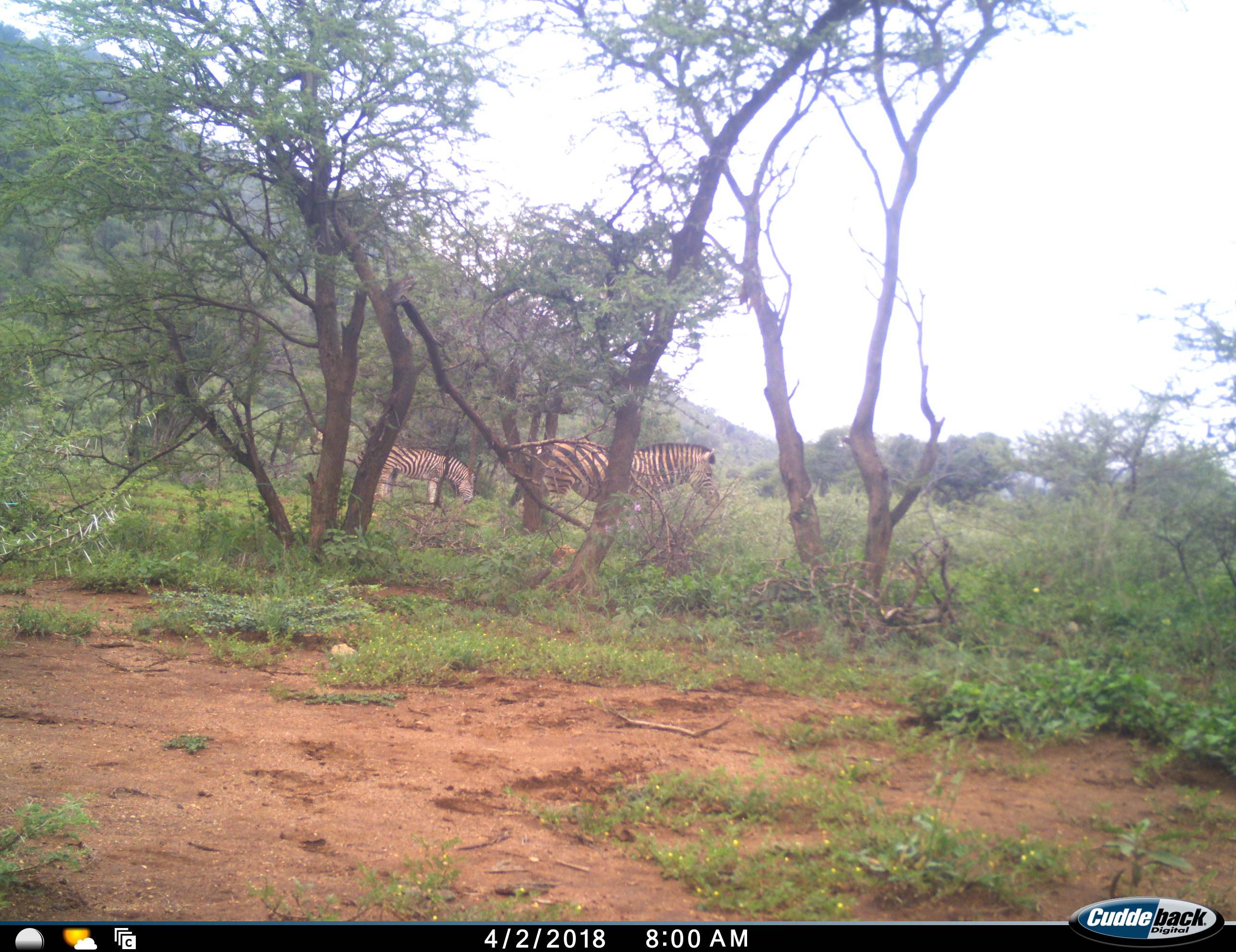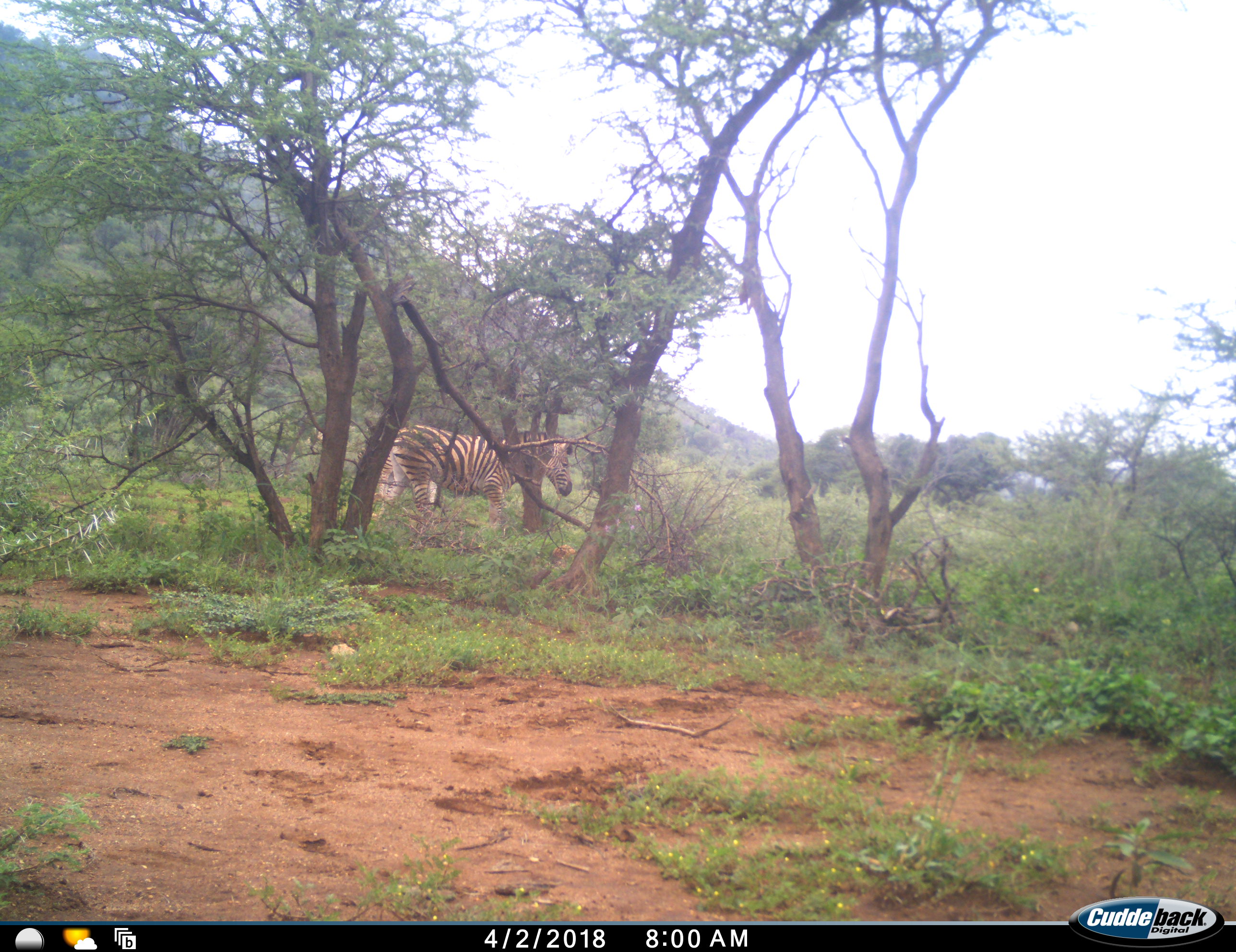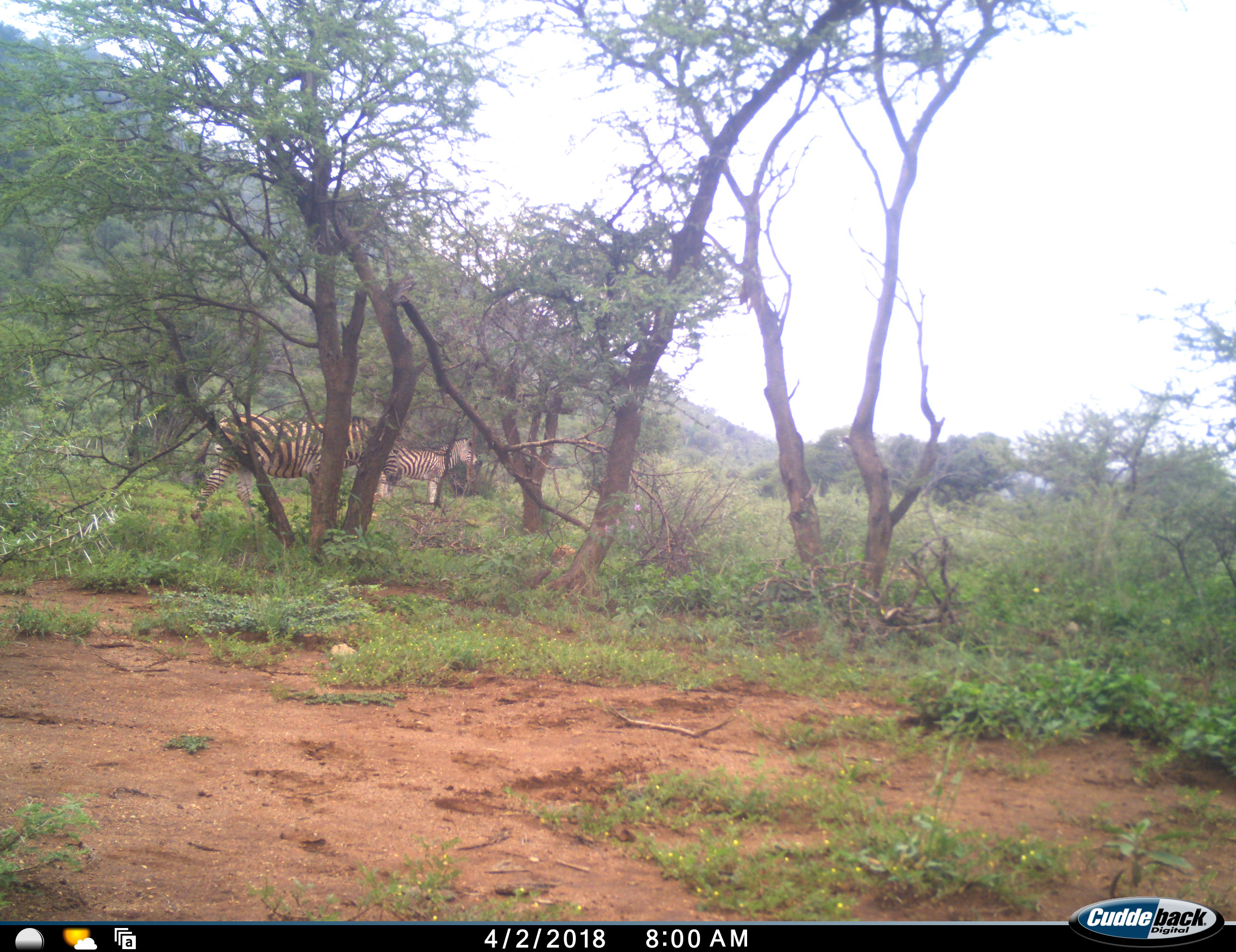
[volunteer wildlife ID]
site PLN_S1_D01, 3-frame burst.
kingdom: Animalia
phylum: Chordata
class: Mammalia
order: Perissodactyla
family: Equidae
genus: Equus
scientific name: Equus quagga burchellii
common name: burchell's zebra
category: zebraburchells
Zebraburchells (burchell's zebra) (Equus quagga burchellii), count 2. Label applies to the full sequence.